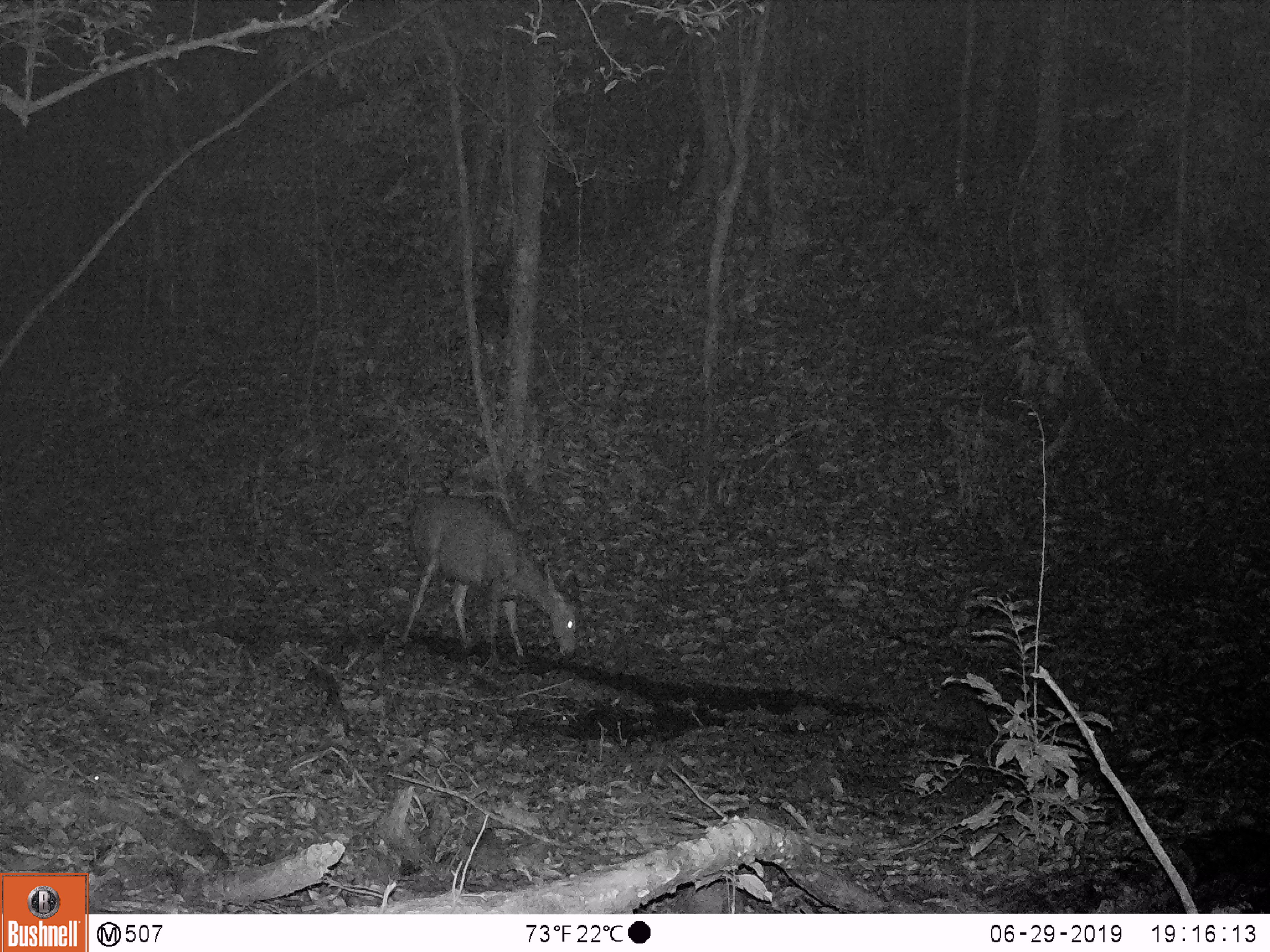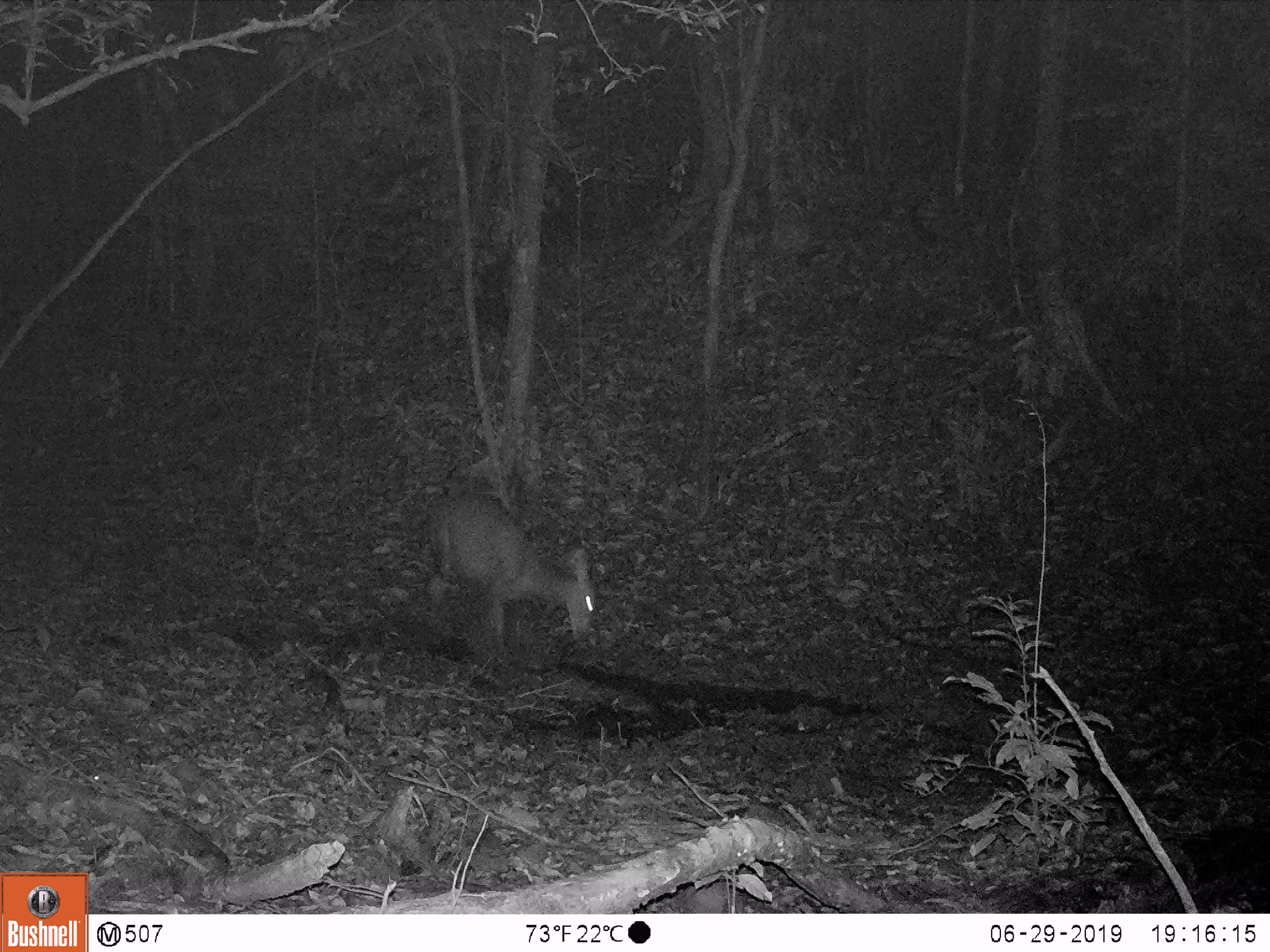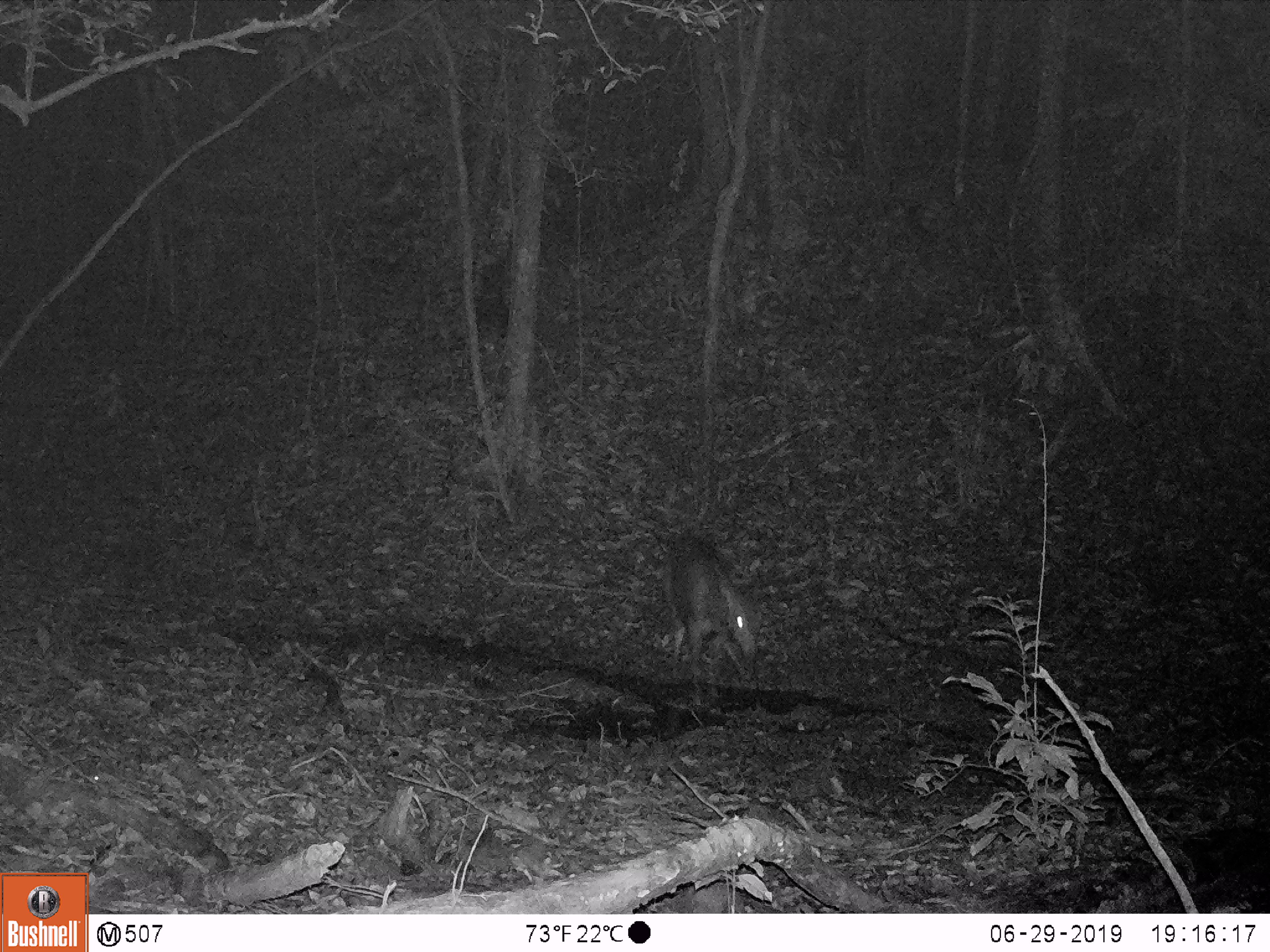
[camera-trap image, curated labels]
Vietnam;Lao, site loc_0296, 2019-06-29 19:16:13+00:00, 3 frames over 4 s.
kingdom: Animalia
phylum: Chordata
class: Mammalia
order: Artiodactyla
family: Cervidae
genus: Rusa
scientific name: Rusa unicolor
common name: sambar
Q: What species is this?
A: Sambar (Rusa unicolor).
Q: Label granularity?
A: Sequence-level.